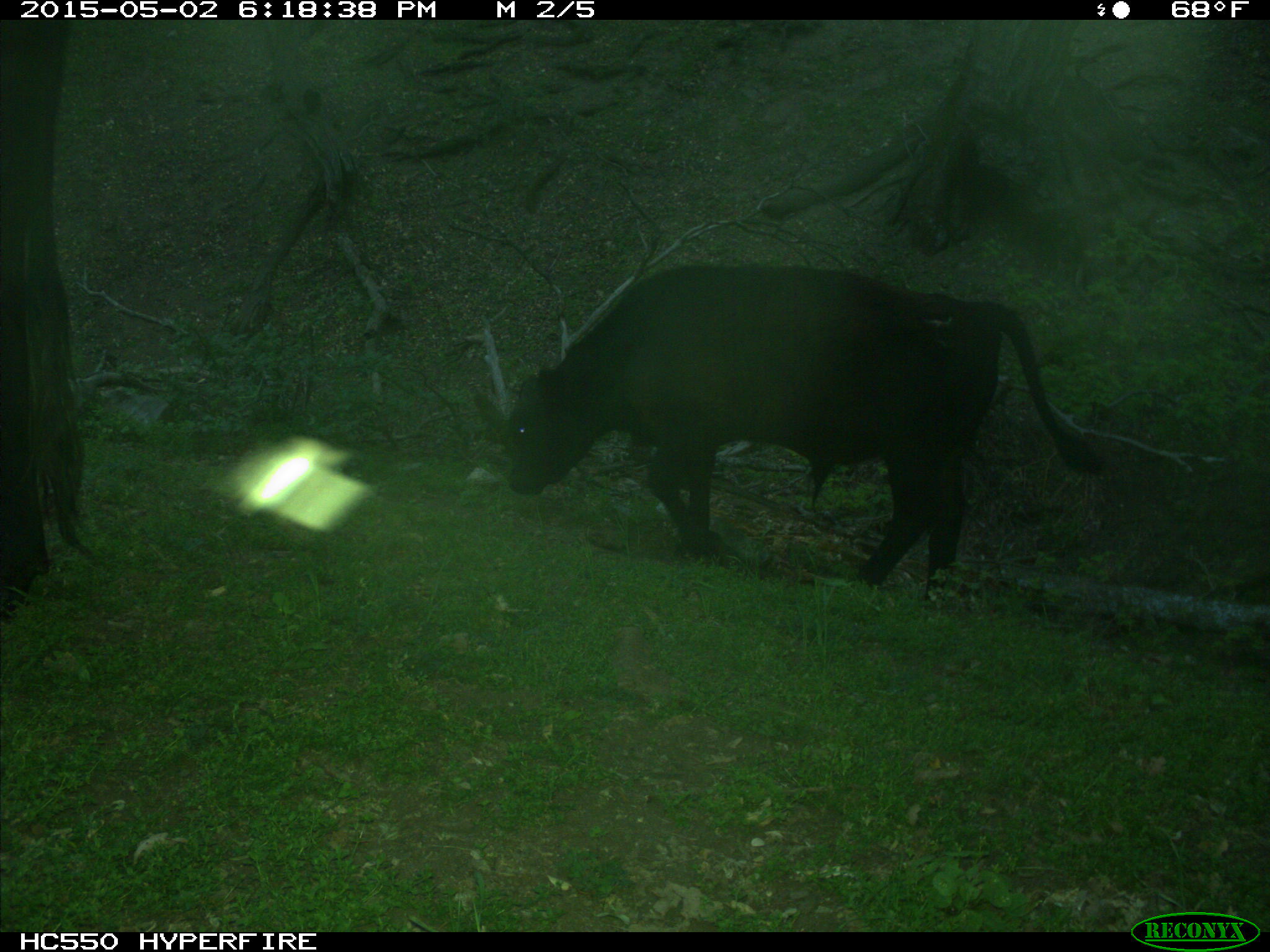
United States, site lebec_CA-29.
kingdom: Animalia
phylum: Chordata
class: Mammalia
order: Artiodactyla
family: Bovidae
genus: Bos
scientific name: Bos taurus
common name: domestic cow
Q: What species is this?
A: Bos taurus (domestic cow).